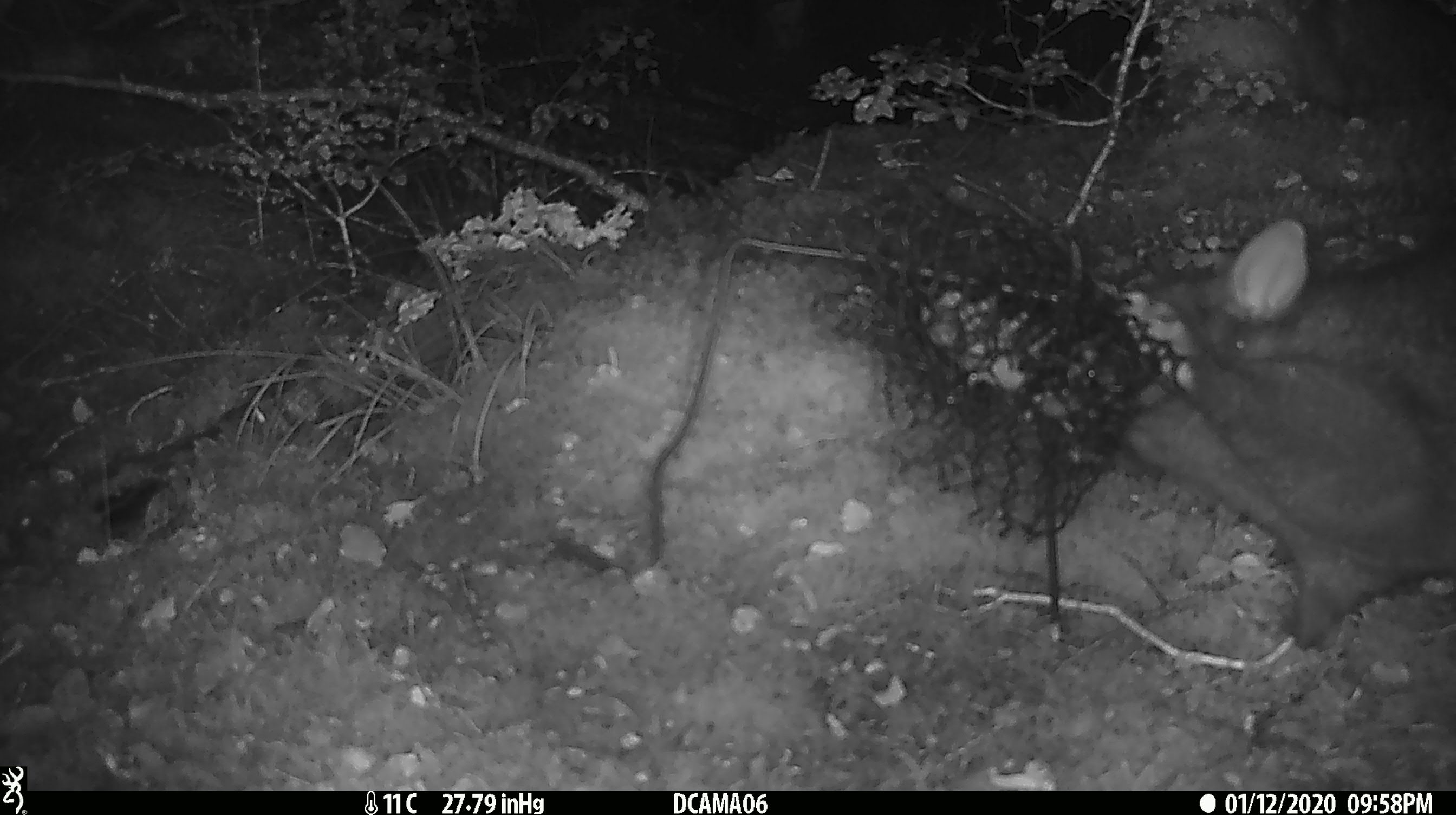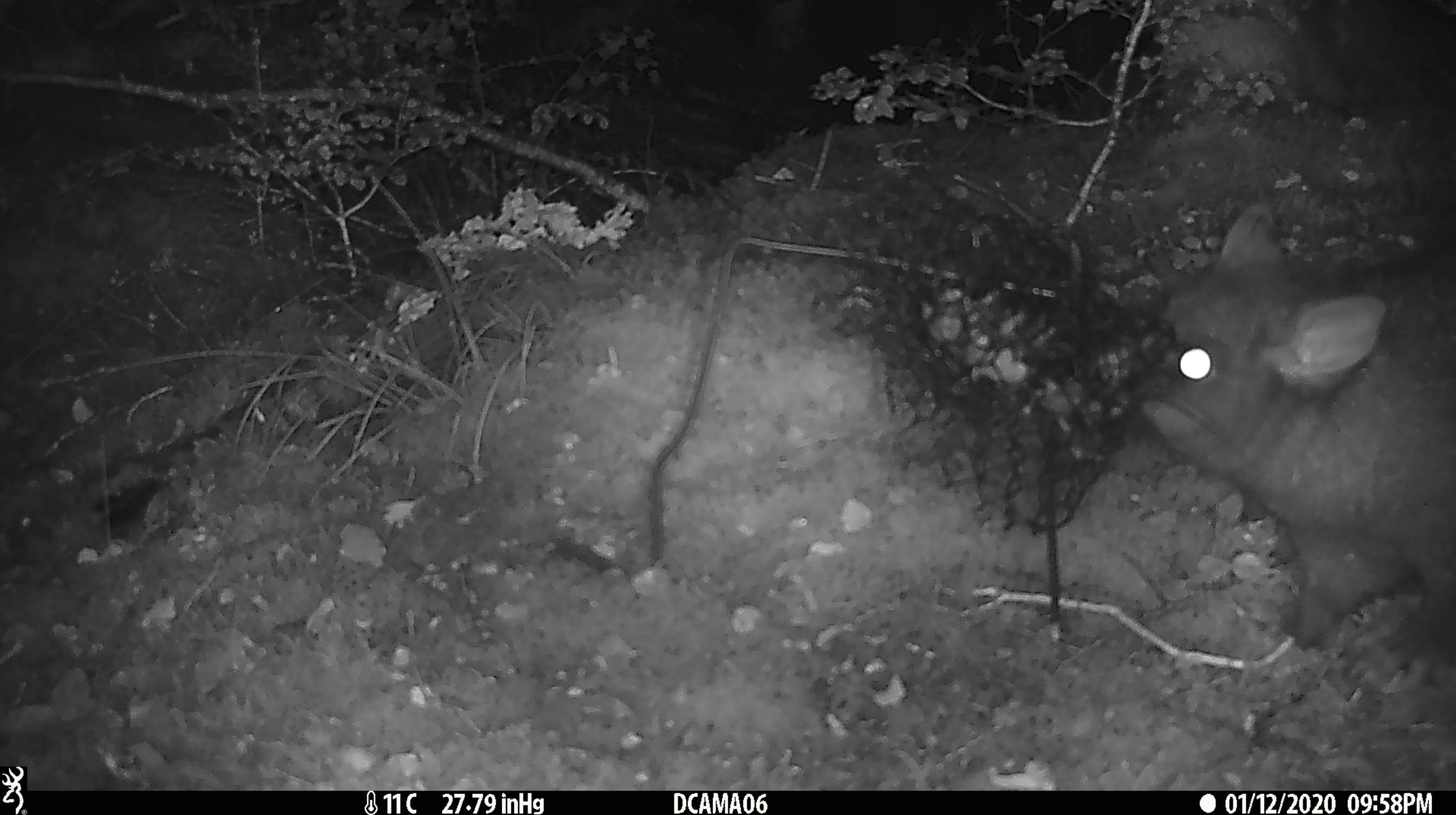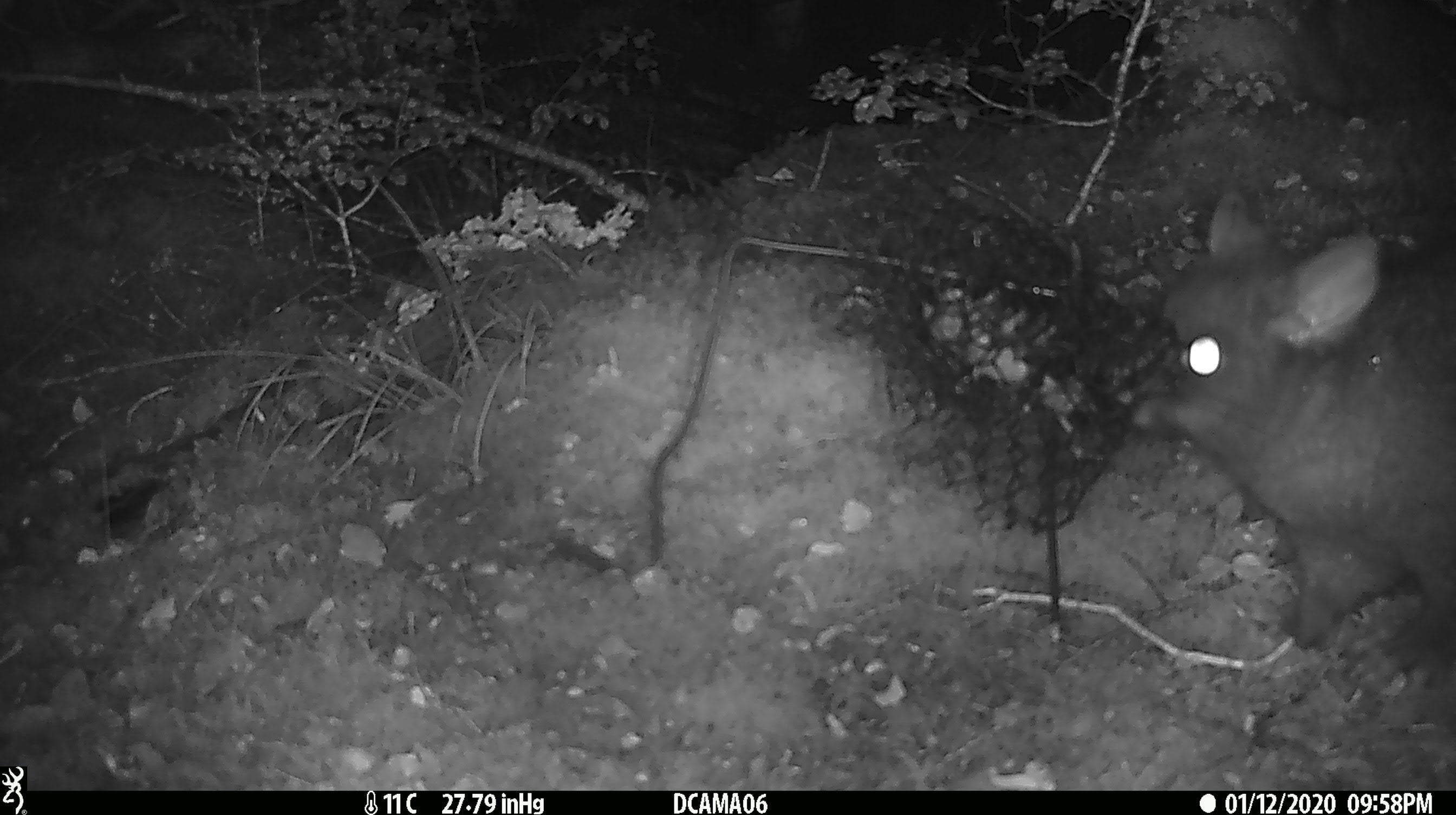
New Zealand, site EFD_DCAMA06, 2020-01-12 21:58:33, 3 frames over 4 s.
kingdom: Animalia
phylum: Chordata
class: Mammalia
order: Diprotodontia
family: Phalangeridae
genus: Trichosurus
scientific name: Trichosurus vulpecula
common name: common brushtail possum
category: possum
Possum (common brushtail possum) (Trichosurus vulpecula).